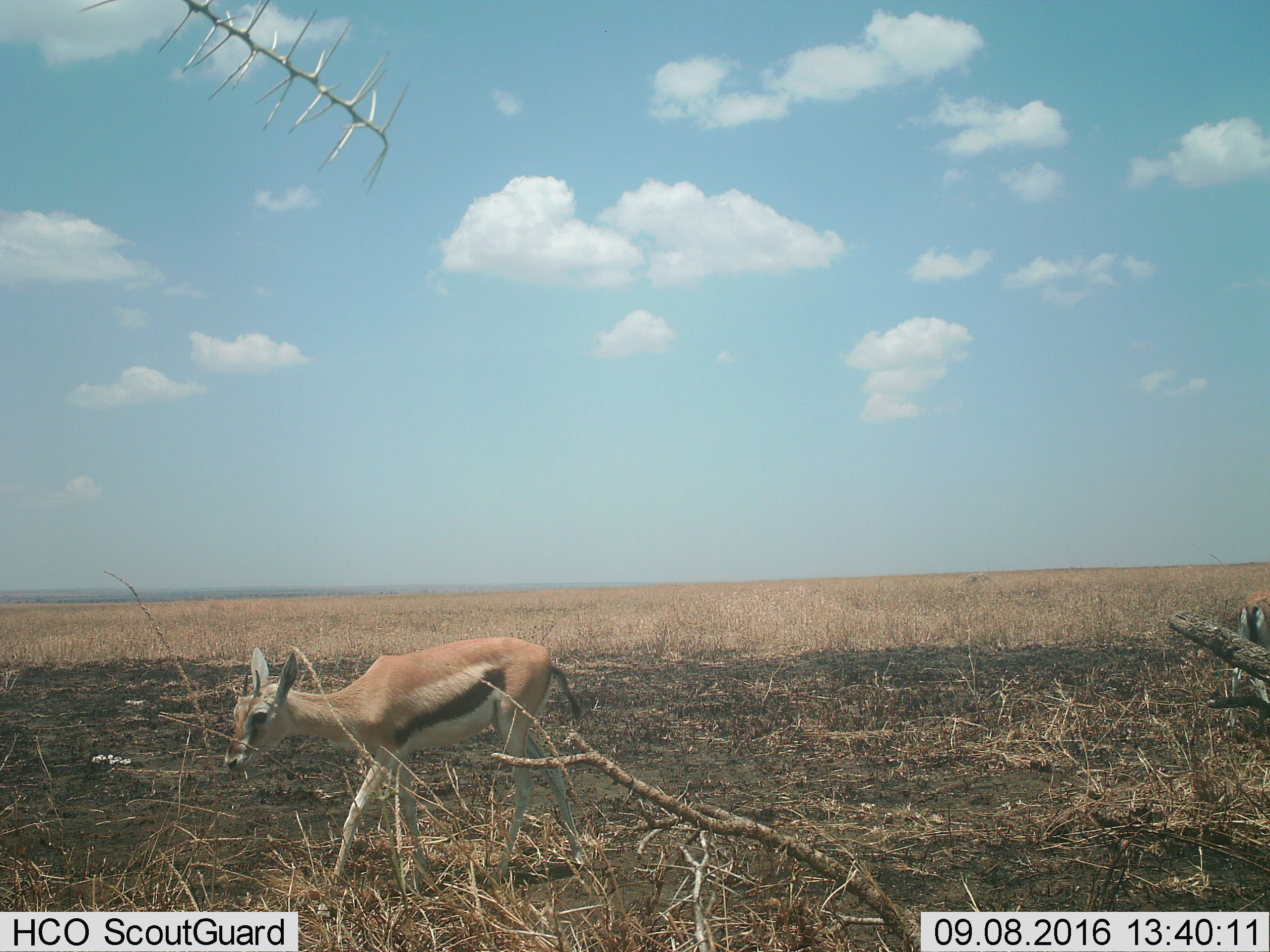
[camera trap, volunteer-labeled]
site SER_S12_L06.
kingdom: Animalia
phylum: Chordata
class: Mammalia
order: Artiodactyla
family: Bovidae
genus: Eudorcas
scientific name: Eudorcas thomsonii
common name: thomson's gazelle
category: gazellethomsons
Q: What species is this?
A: Gazellethomsons (thomson's gazelle) (Eudorcas thomsonii).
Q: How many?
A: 1.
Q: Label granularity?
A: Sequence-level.